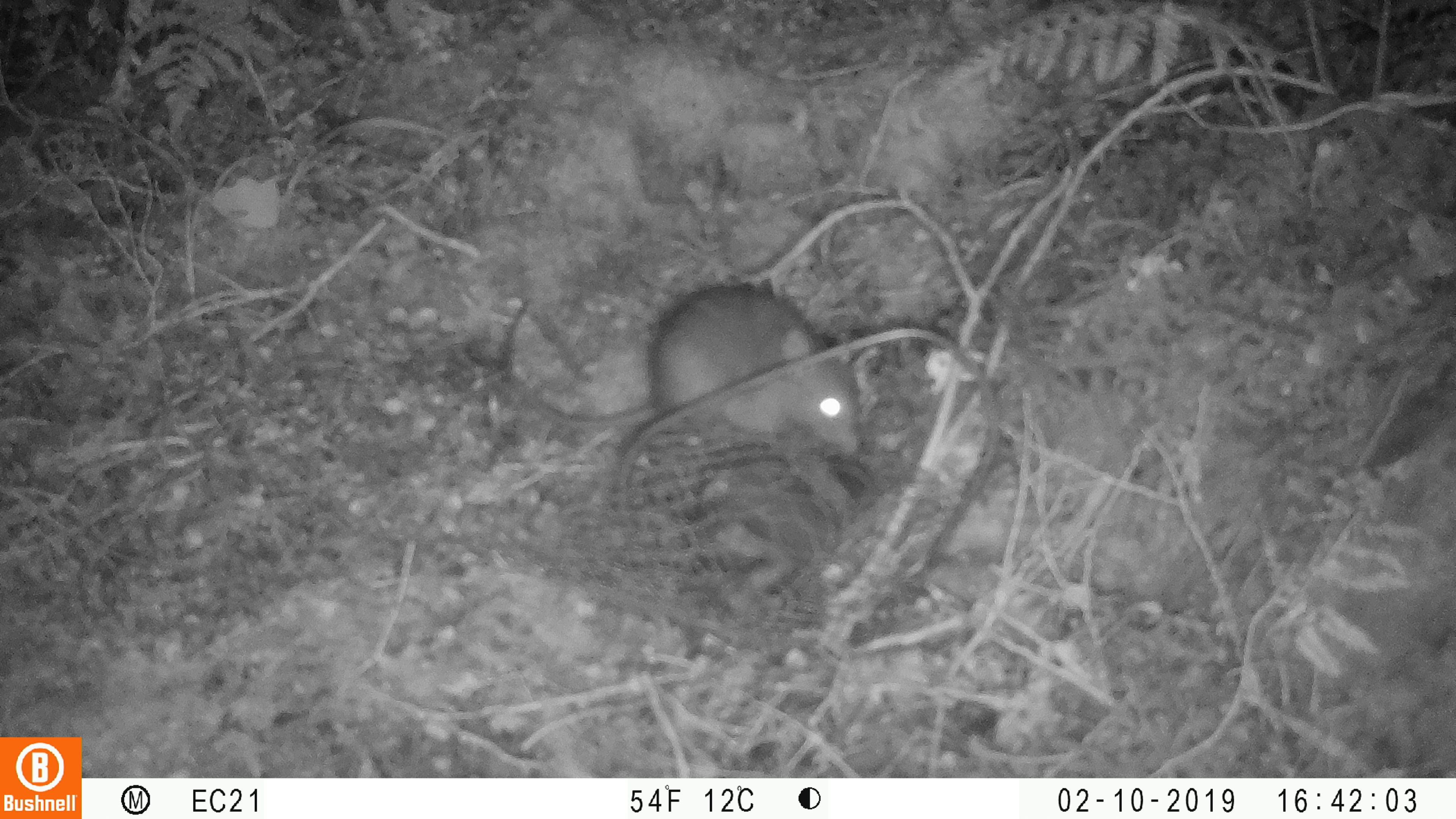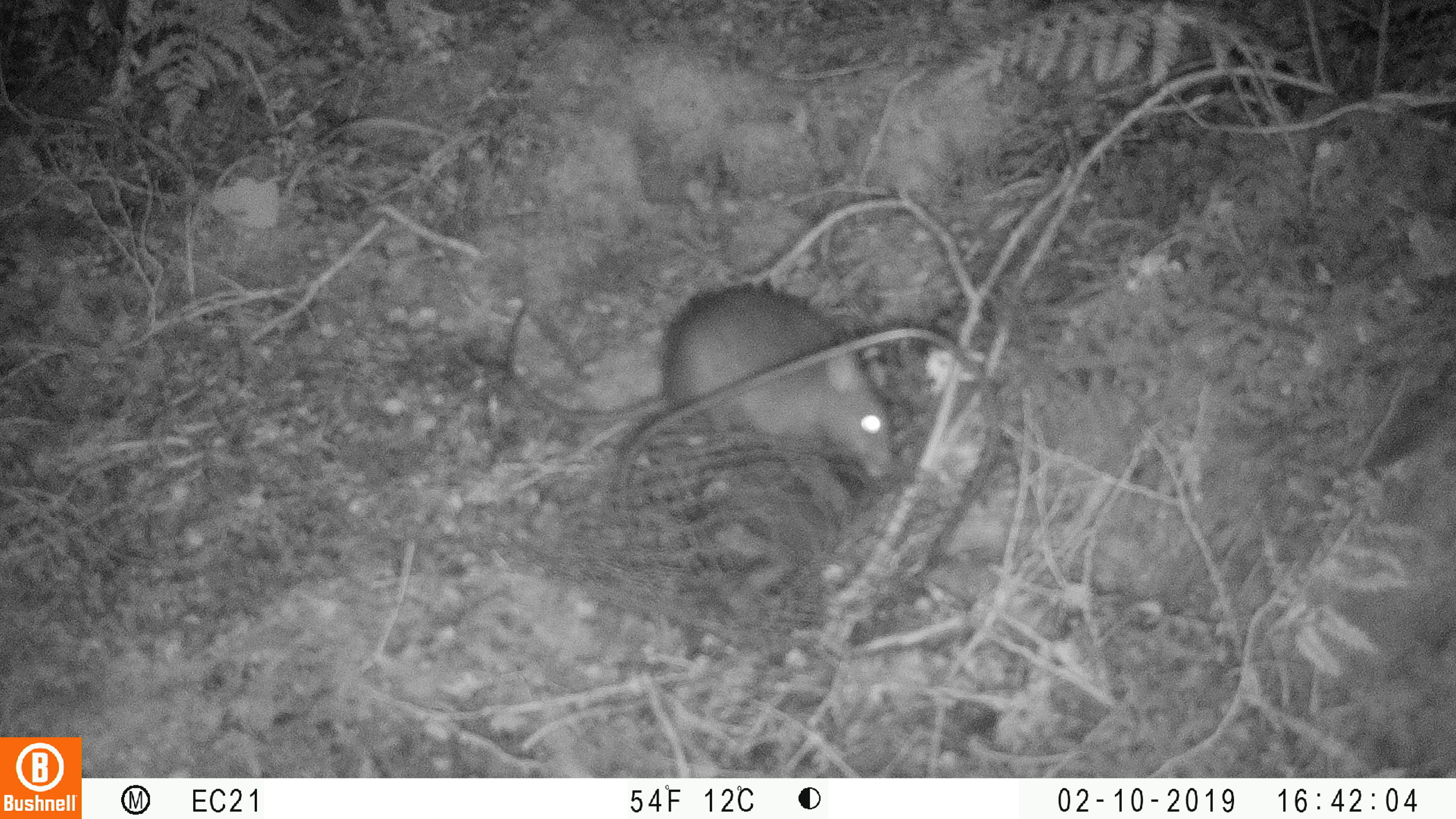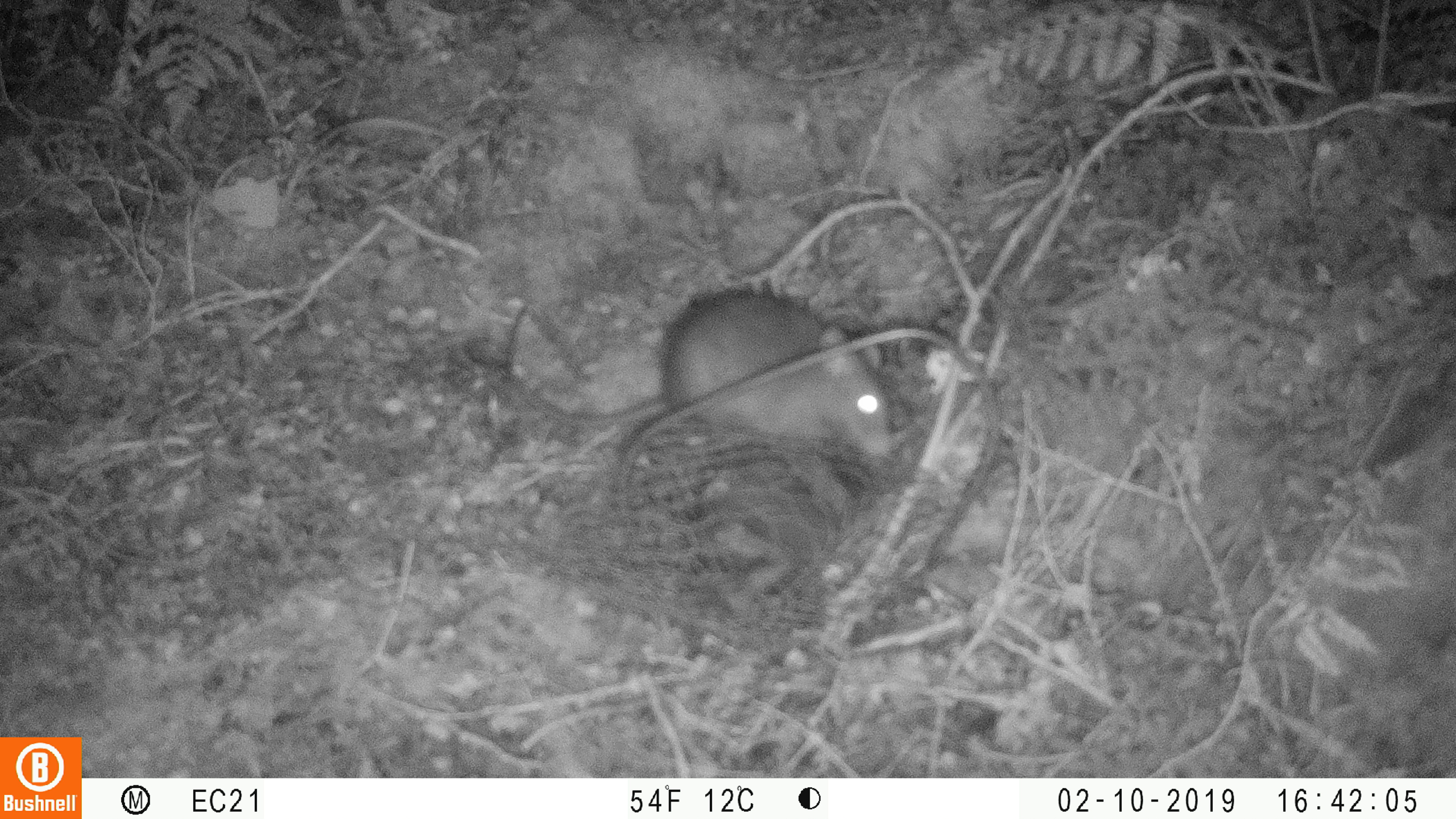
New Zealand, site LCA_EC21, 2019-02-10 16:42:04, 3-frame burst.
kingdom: Animalia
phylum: Chordata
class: Mammalia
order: Rodentia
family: Muridae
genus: Rattus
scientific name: Rattus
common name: rat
Rat (Rattus).